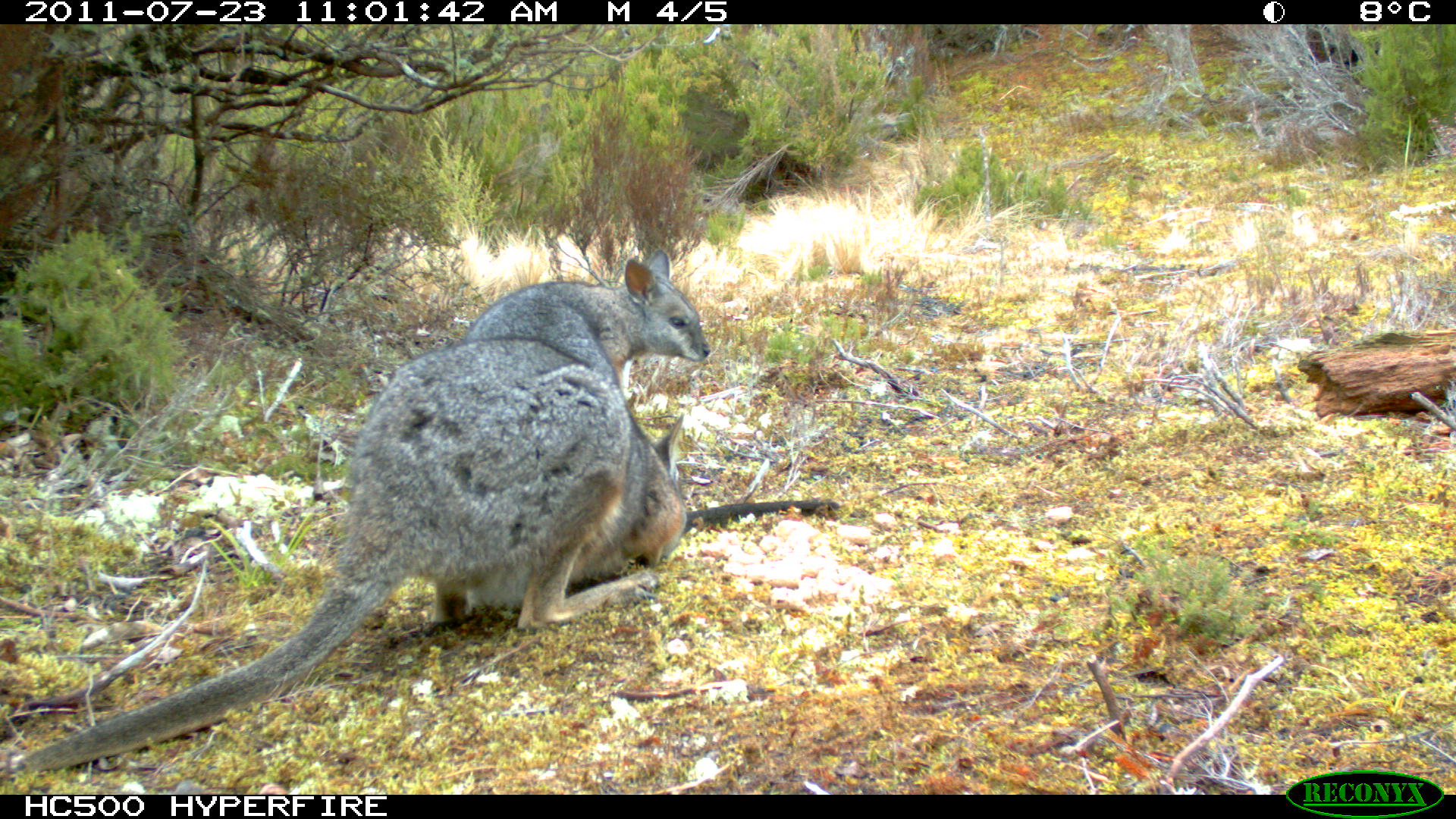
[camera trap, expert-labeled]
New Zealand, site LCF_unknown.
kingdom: Animalia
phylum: Chordata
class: Mammalia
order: Diprotodontia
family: Macropodidae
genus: Notamacropus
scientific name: Notamacropus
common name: wallaby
Wallaby (Notamacropus).